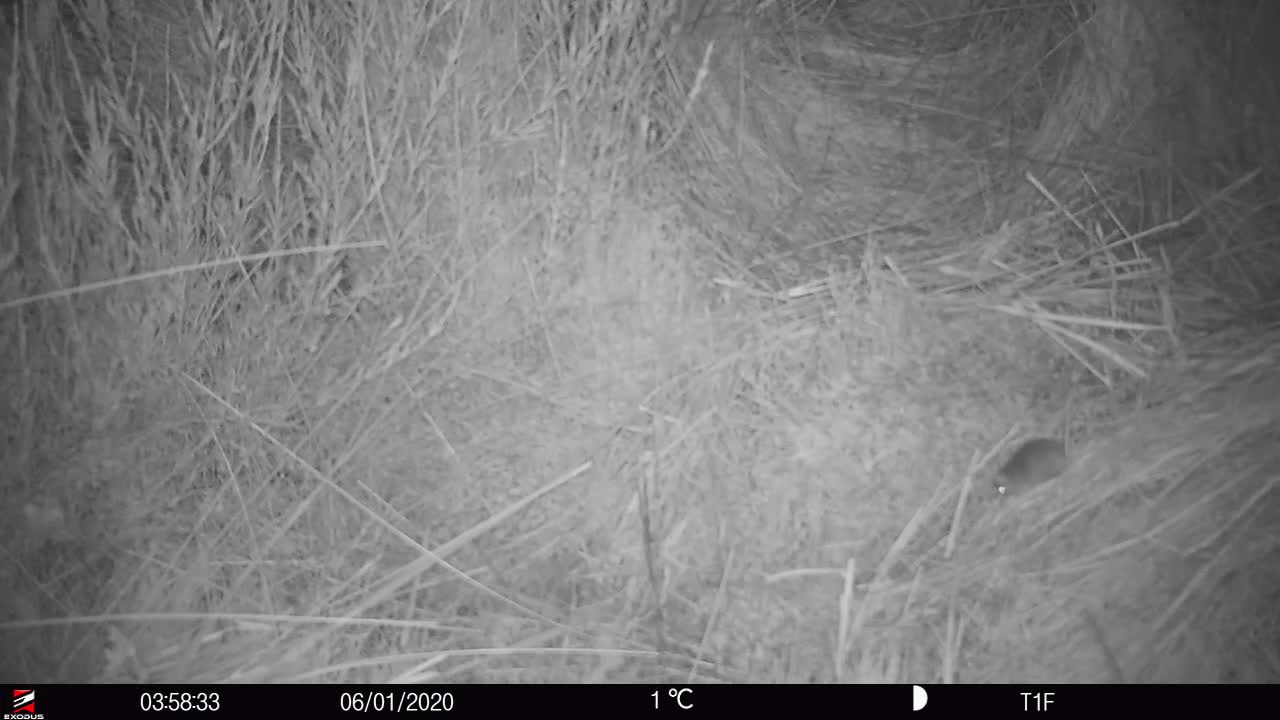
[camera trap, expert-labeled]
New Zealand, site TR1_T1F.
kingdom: Animalia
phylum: Chordata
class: Mammalia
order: Rodentia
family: Muridae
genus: Mus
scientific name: Mus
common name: mouse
Mouse (Mus).